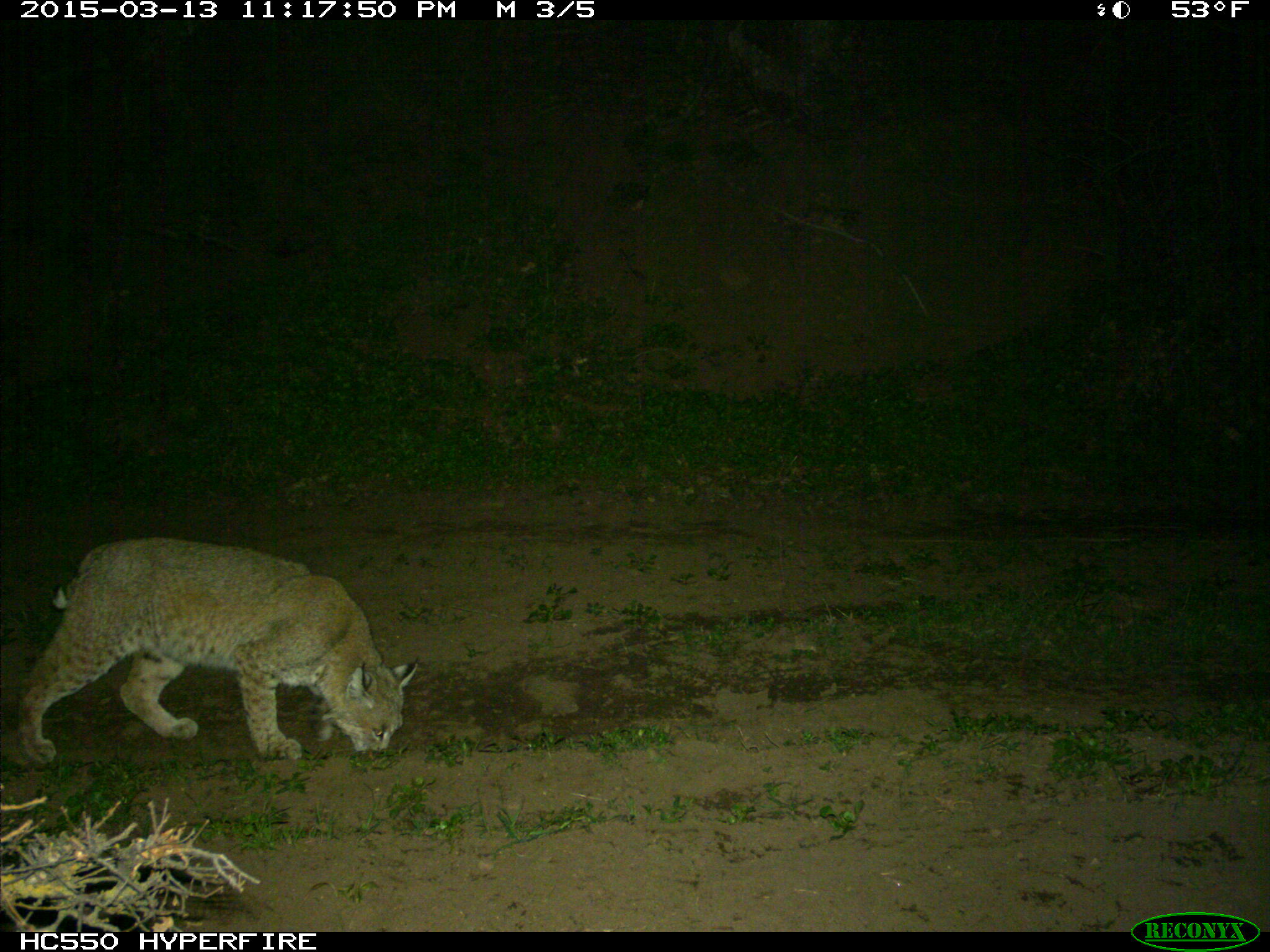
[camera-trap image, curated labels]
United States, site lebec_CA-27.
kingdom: Animalia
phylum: Chordata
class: Mammalia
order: Carnivora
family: Felidae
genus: Lynx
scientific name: Lynx rufus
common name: bobcat